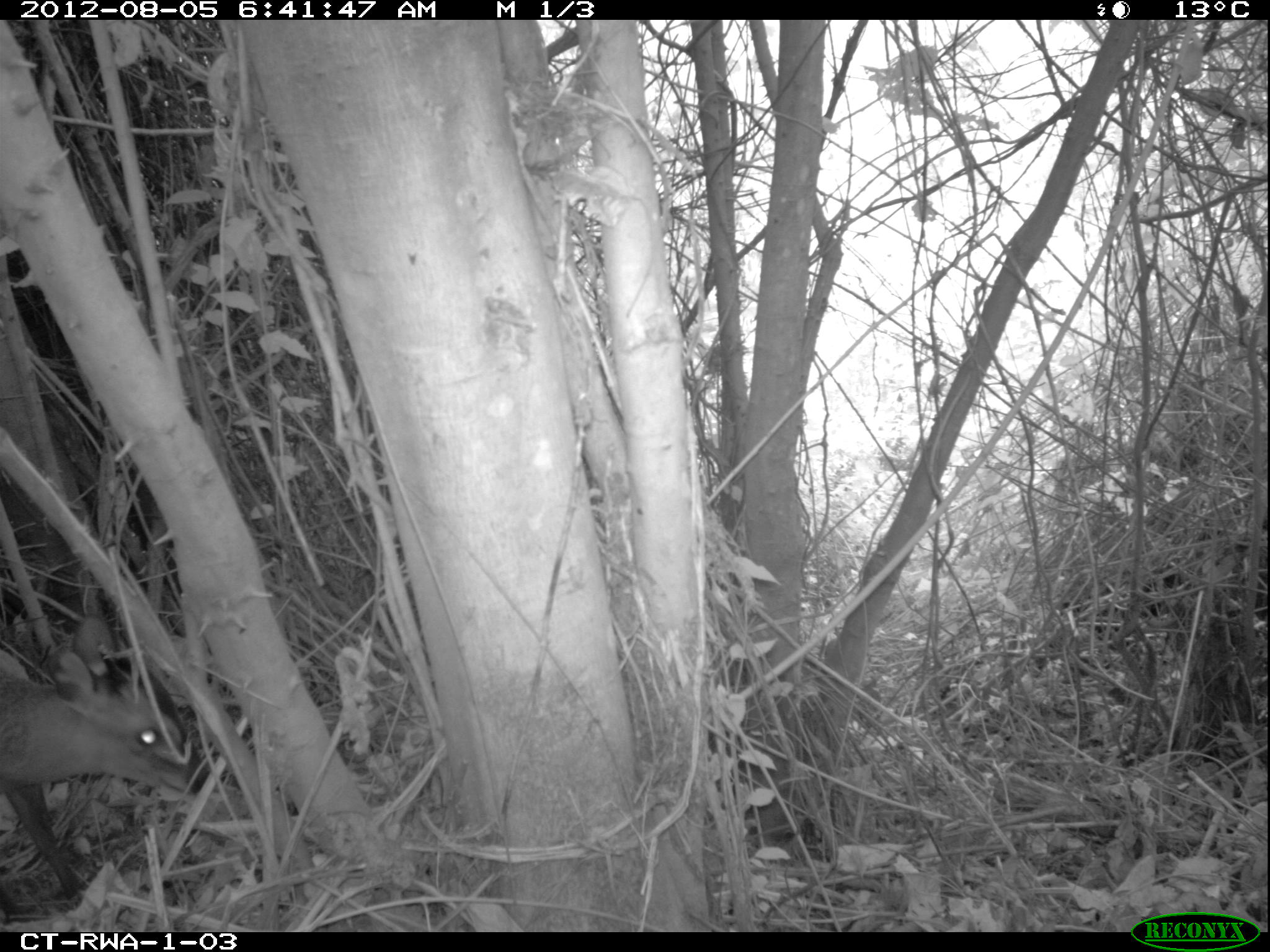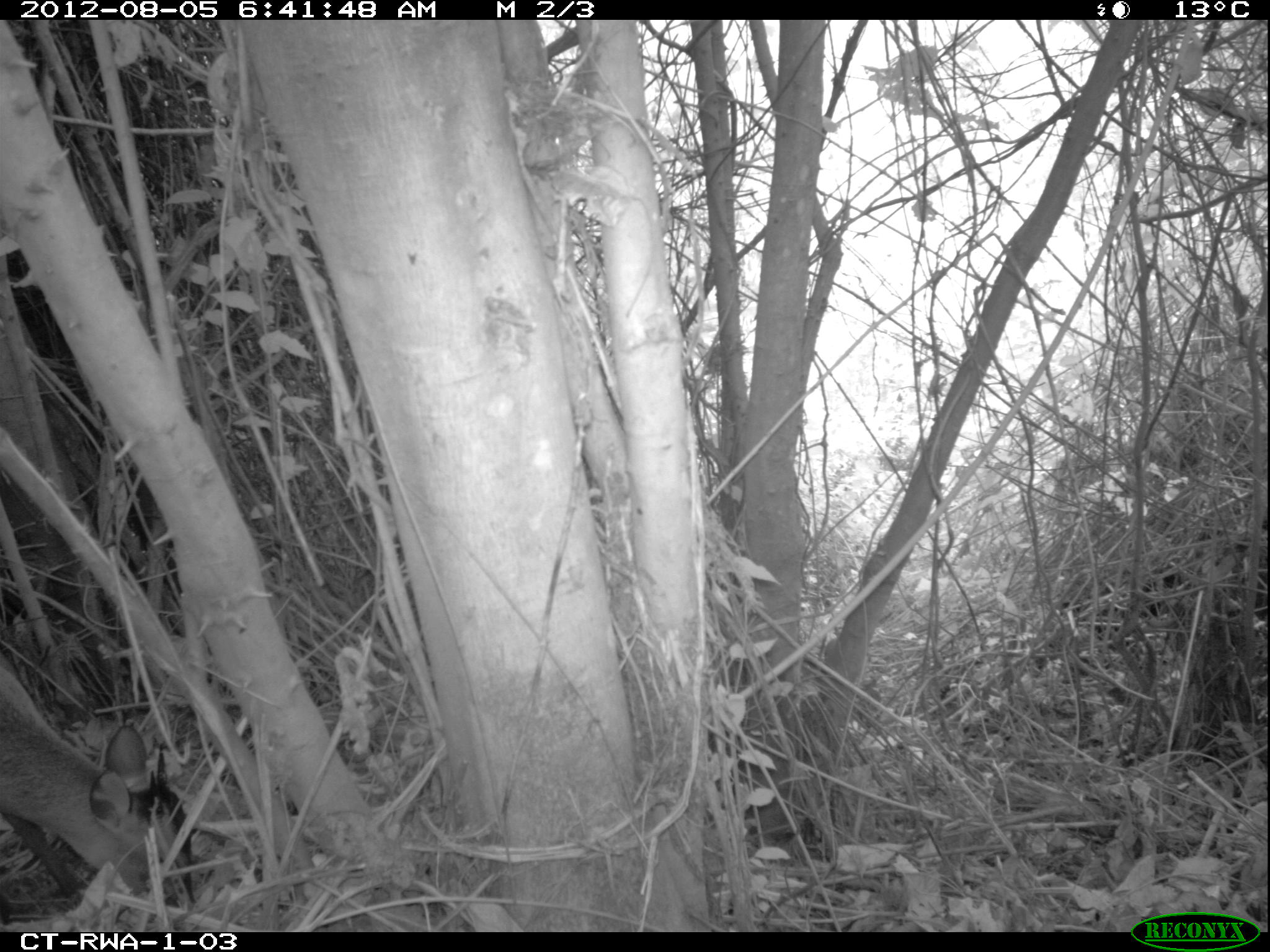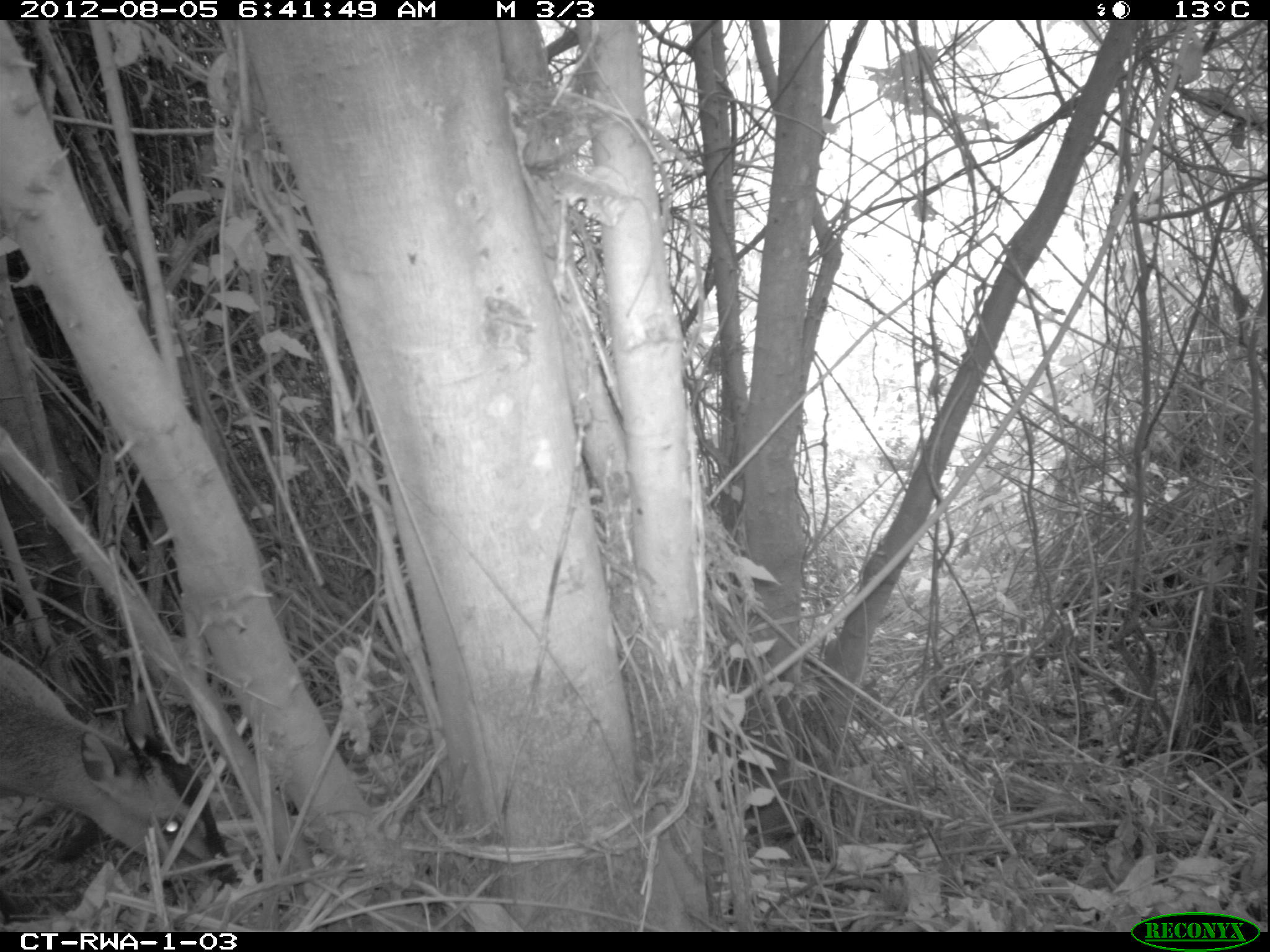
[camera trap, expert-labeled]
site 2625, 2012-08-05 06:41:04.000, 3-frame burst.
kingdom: Animalia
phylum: Chordata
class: Mammalia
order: Artiodactyla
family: Bovidae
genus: Cephalophus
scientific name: Cephalophus nigrifrons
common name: black-fronted duiker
Cephalophus nigrifrons (black-fronted duiker), count 1.